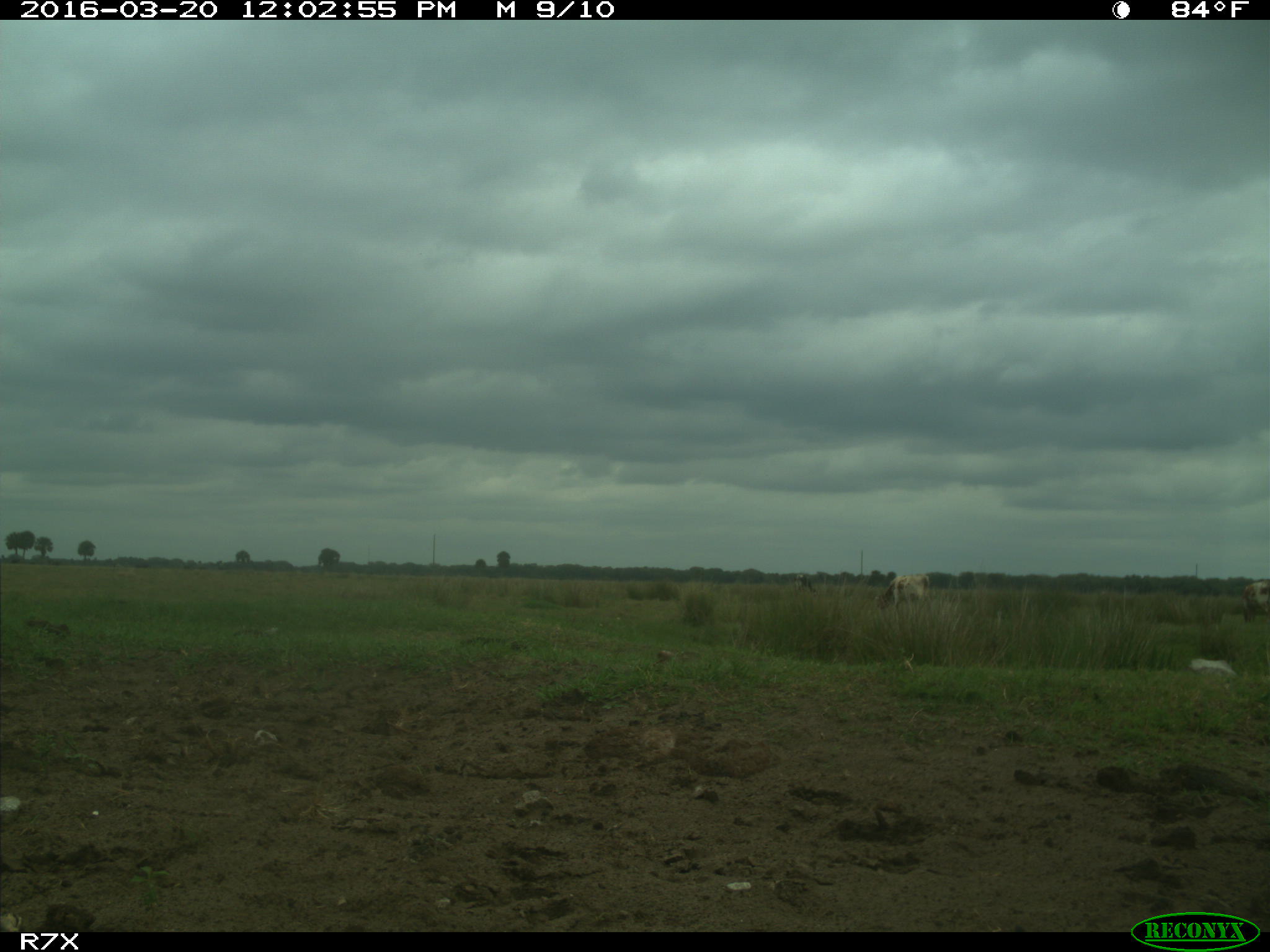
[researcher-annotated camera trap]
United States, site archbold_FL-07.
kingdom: Animalia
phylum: Chordata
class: Mammalia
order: Artiodactyla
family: Bovidae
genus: Bos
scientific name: Bos taurus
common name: domestic cow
Bos taurus (domestic cow).